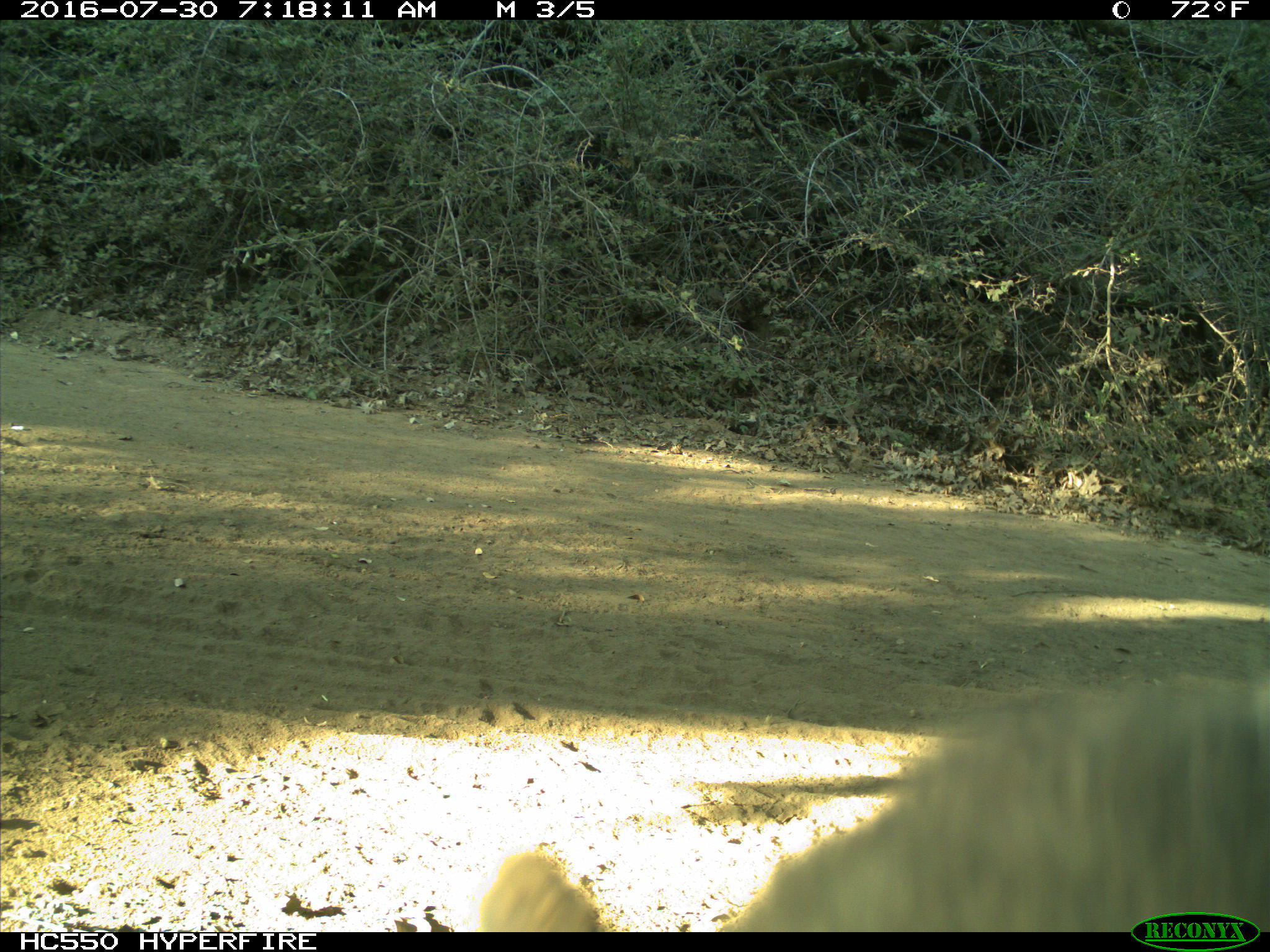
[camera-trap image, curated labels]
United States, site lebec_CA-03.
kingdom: Animalia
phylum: Chordata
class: Mammalia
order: Carnivora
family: Ursidae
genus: Ursus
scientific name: Ursus americanus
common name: american black bear